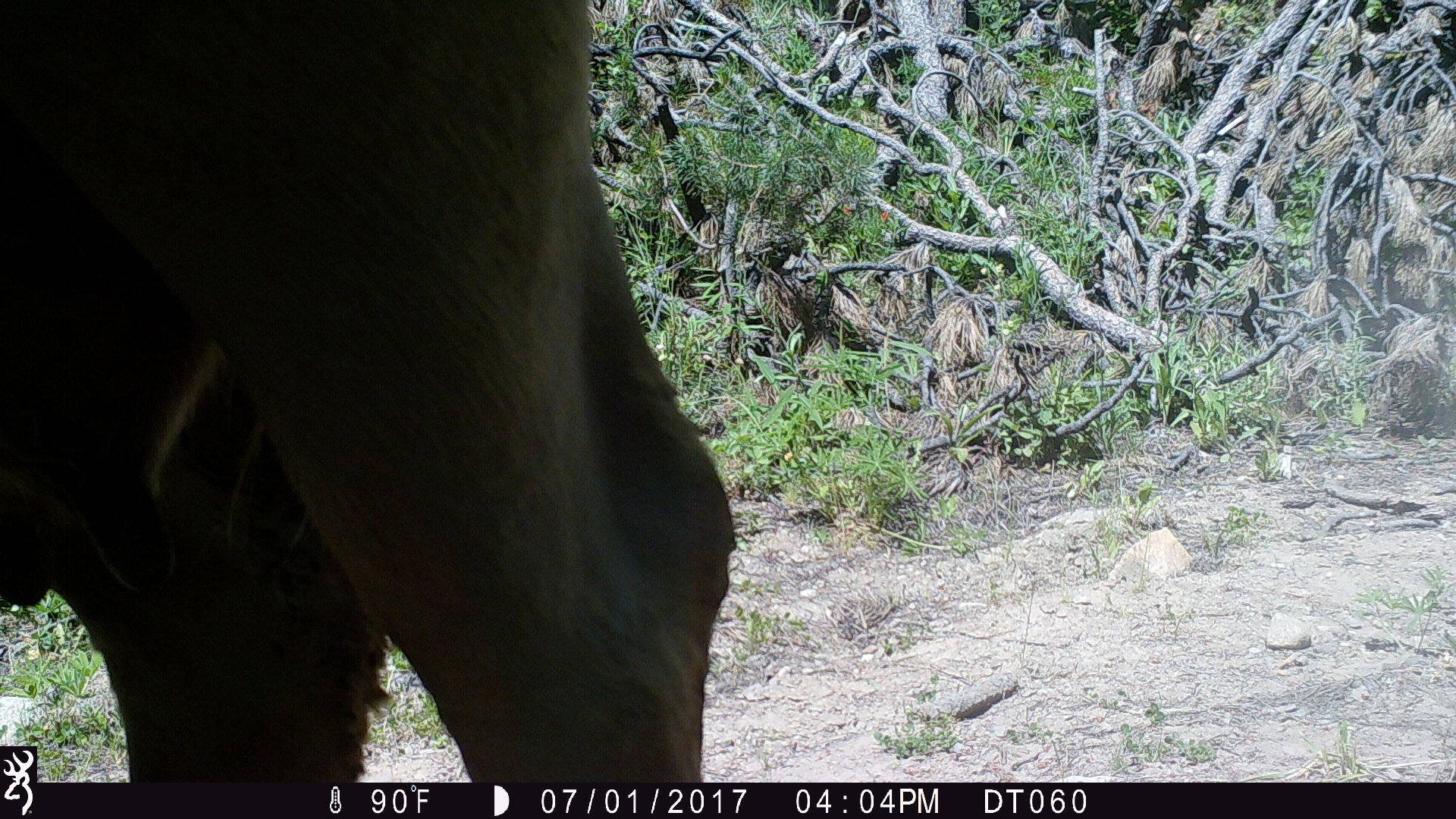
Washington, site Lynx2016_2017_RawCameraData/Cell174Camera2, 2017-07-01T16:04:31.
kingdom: Animalia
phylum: Chordata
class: Mammalia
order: Artiodactyla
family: Bovidae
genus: Bos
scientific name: Bos taurus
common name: domestic cattle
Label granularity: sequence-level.